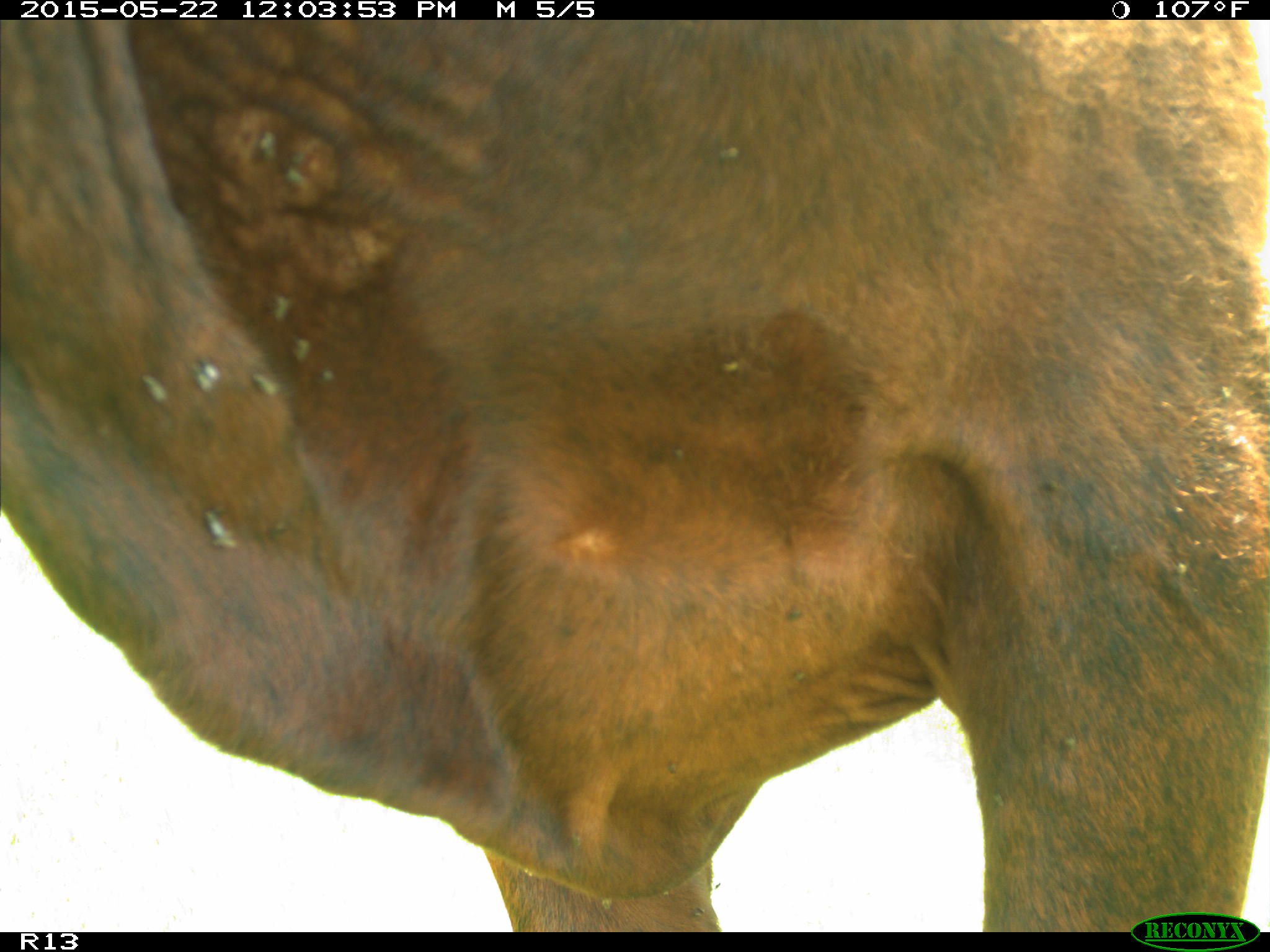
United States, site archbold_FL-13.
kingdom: Animalia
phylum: Chordata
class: Mammalia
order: Artiodactyla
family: Bovidae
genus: Bos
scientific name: Bos taurus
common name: domestic cow